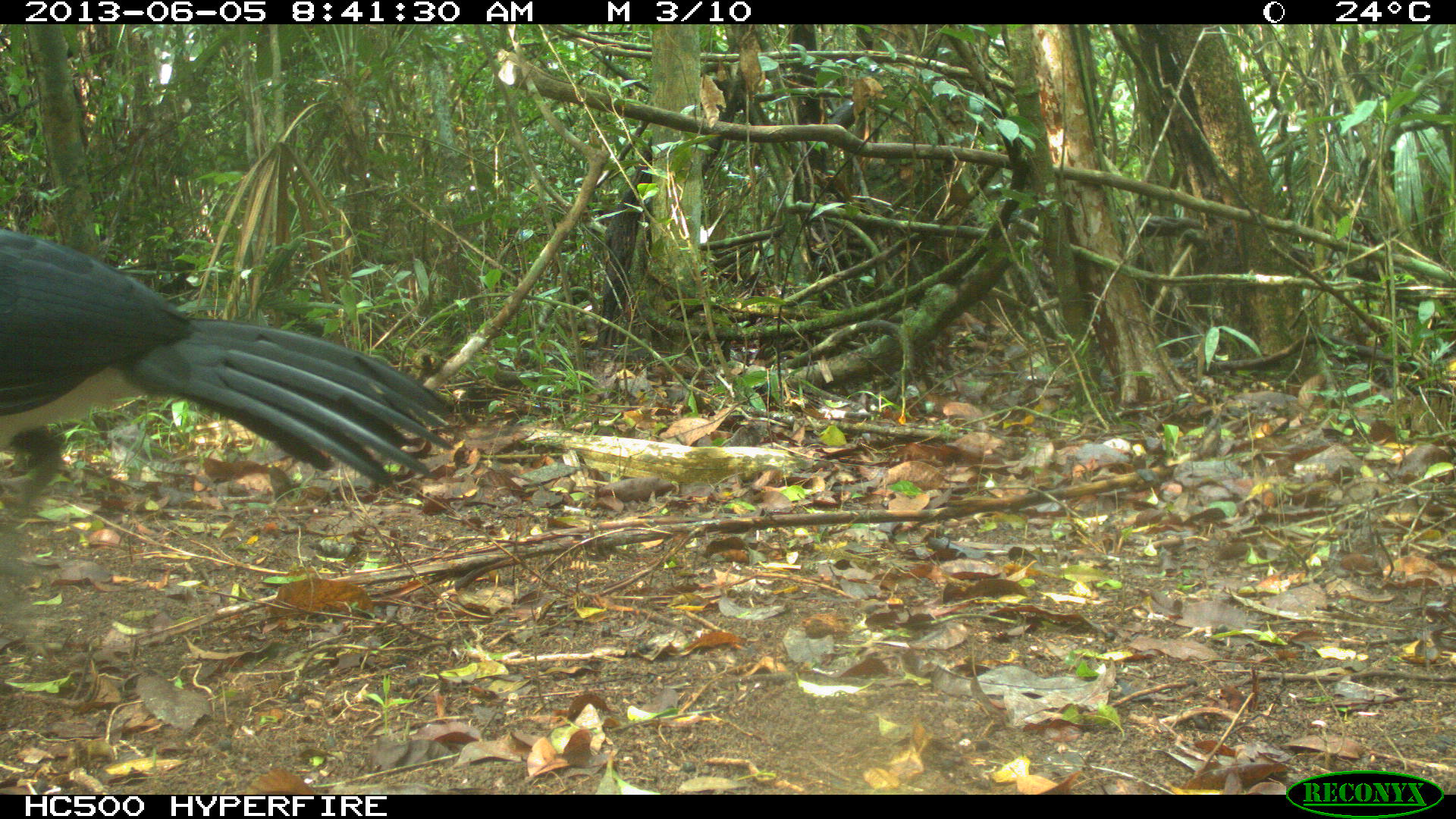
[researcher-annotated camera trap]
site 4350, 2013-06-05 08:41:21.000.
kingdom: Animalia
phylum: Chordata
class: Aves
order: Galliformes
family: Cracidae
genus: Crax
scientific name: Crax rubra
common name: great curassow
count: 1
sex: male